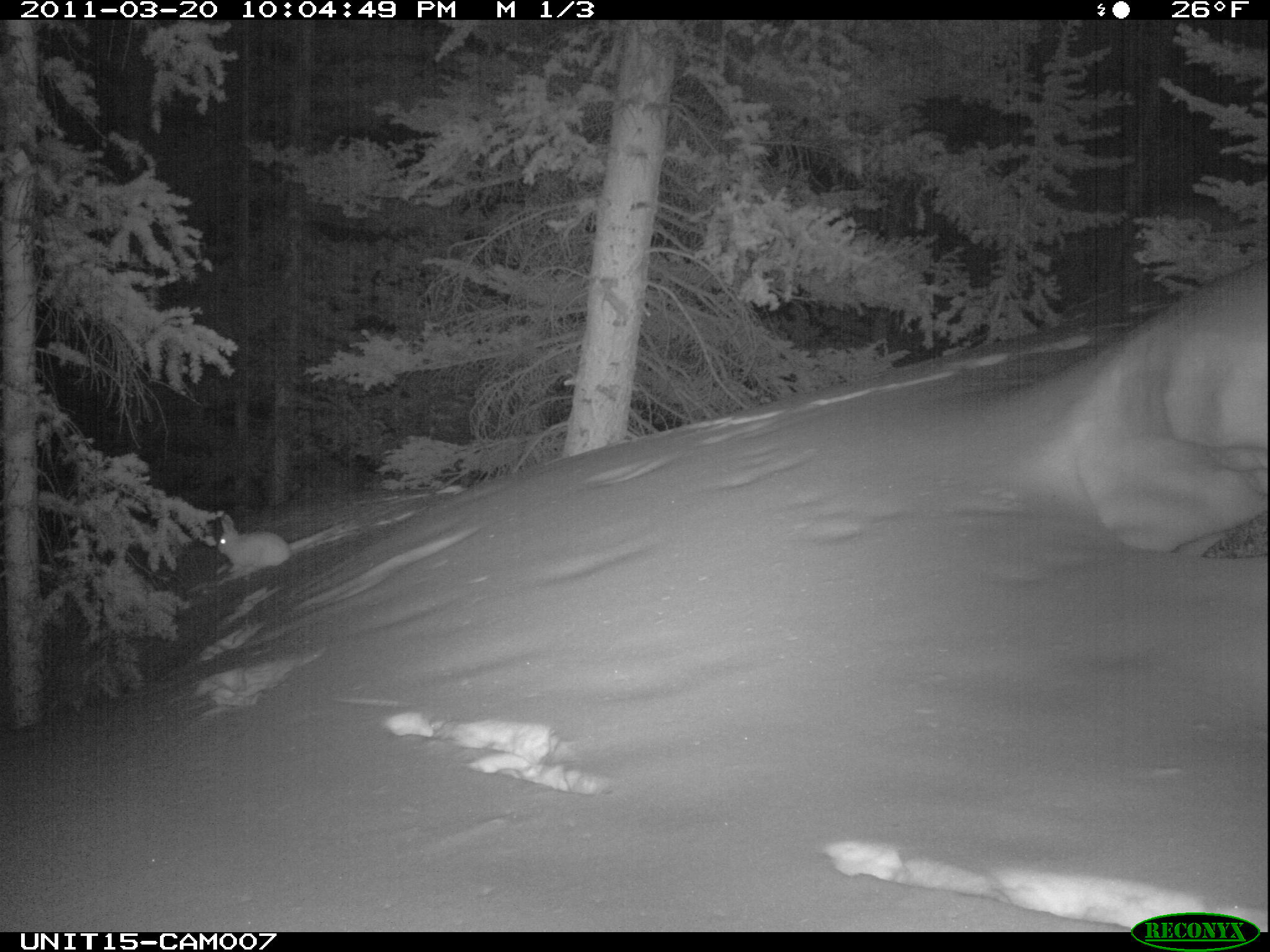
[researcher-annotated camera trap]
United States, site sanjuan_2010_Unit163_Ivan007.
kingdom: Animalia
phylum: Chordata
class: Mammalia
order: Lagomorpha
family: Leporidae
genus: Lepus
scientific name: Lepus americanus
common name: snowshoe hare